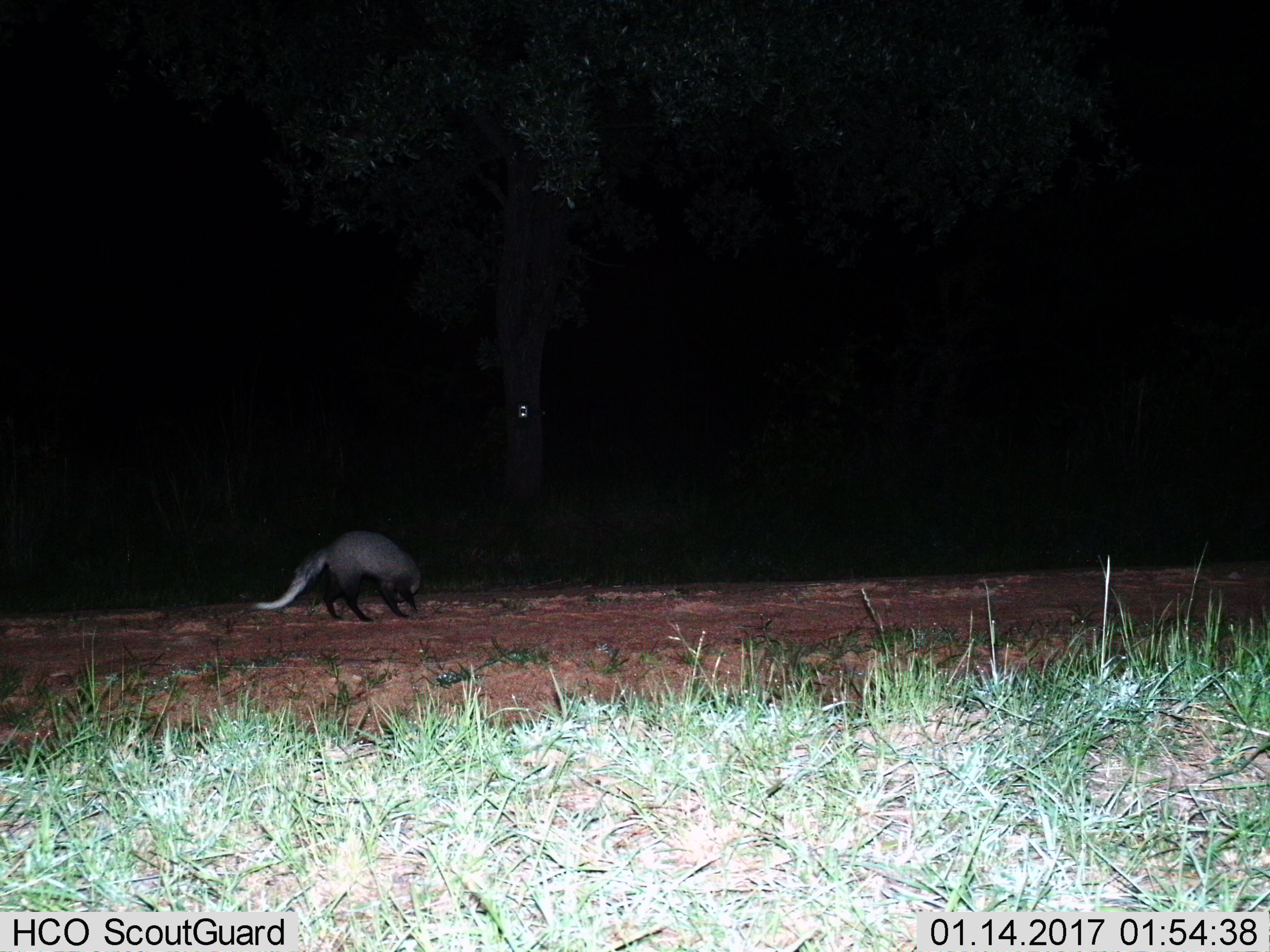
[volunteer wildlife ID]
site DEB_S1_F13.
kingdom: Animalia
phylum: Chordata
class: Mammalia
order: Carnivora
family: Herpestidae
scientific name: Herpestidae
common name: mongoose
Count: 1.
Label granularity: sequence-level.